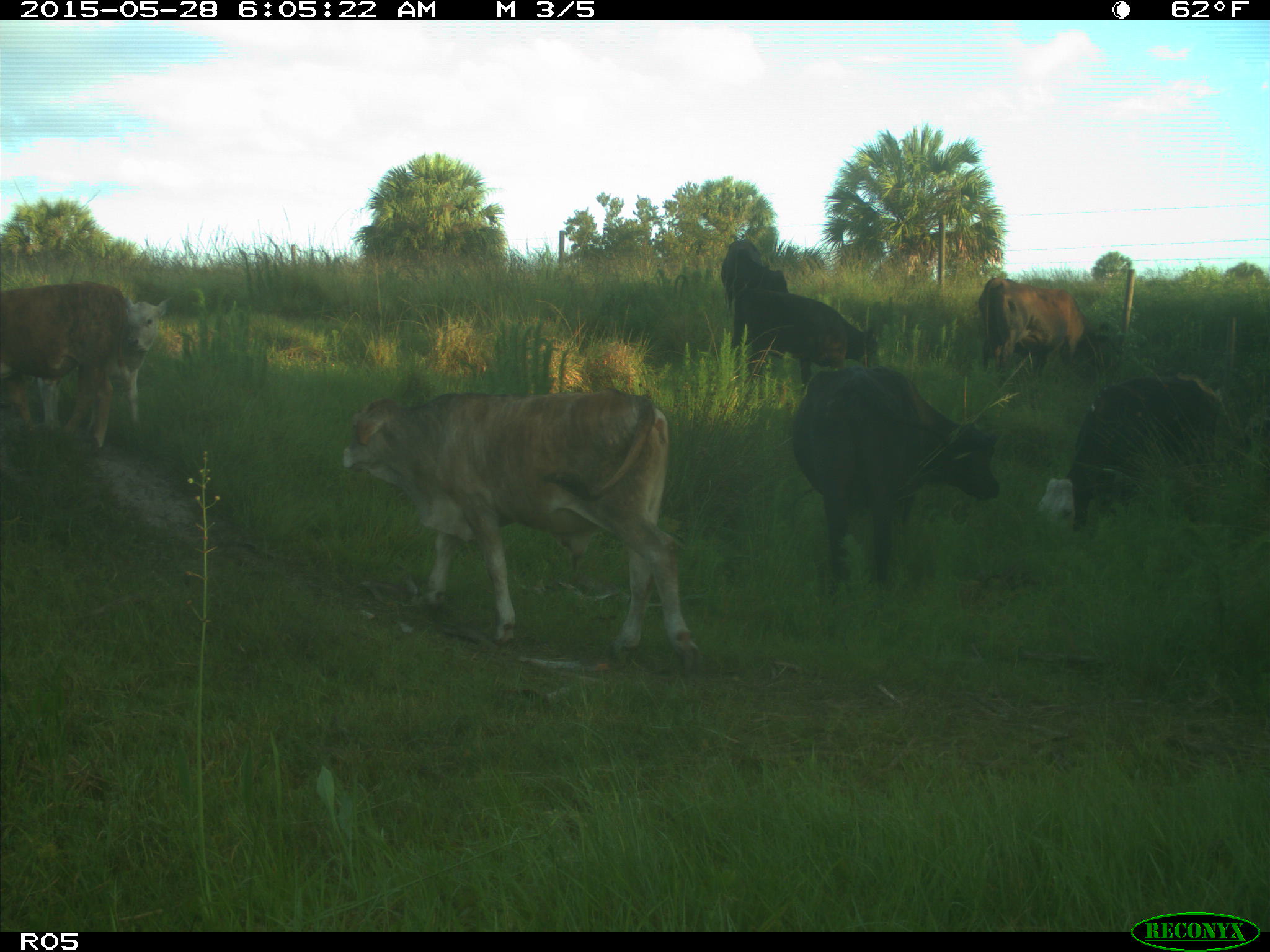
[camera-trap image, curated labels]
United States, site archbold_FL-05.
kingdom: Animalia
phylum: Chordata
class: Mammalia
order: Artiodactyla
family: Bovidae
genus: Bos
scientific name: Bos taurus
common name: domestic cow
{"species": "Bos taurus (domestic cow)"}